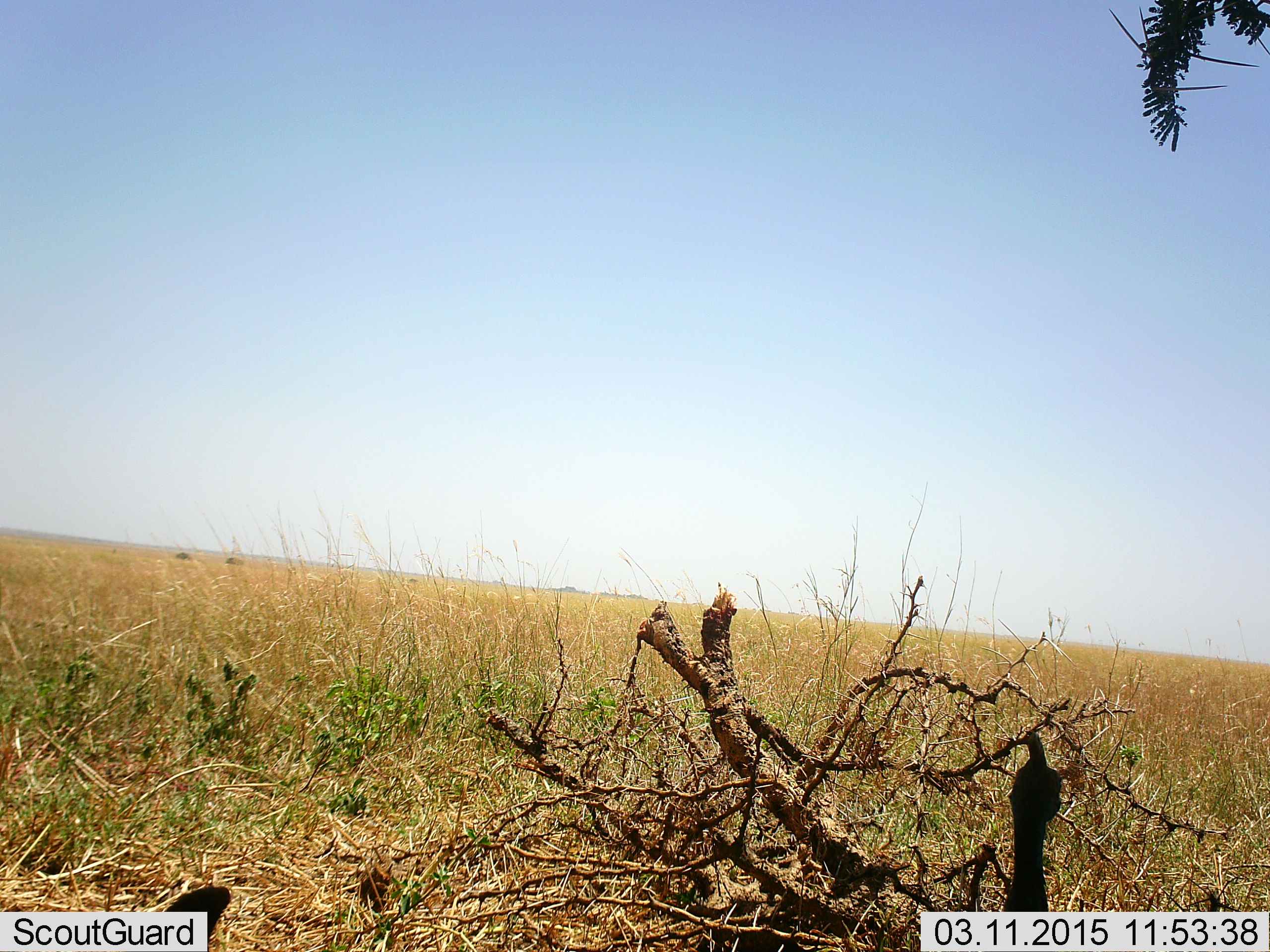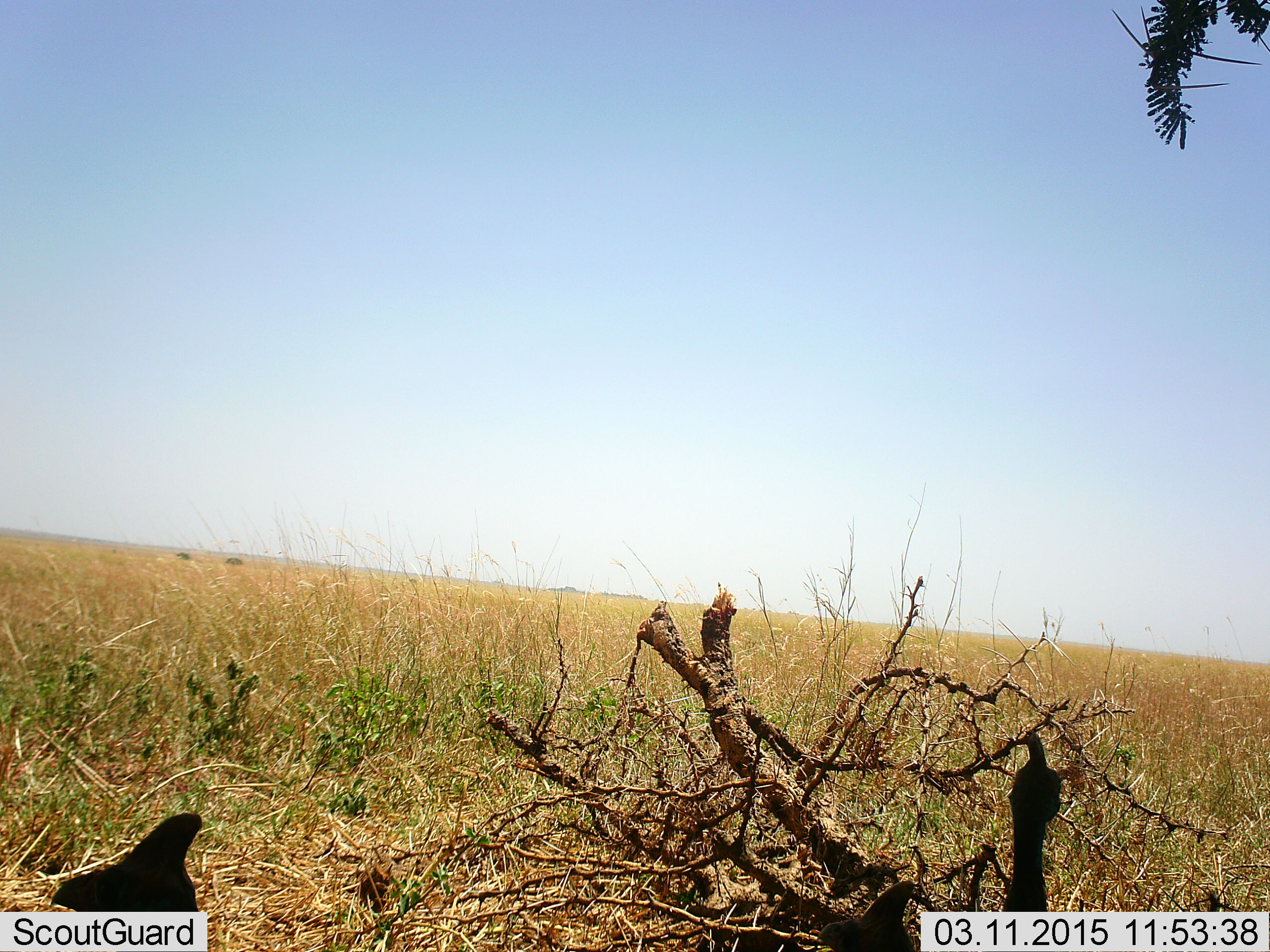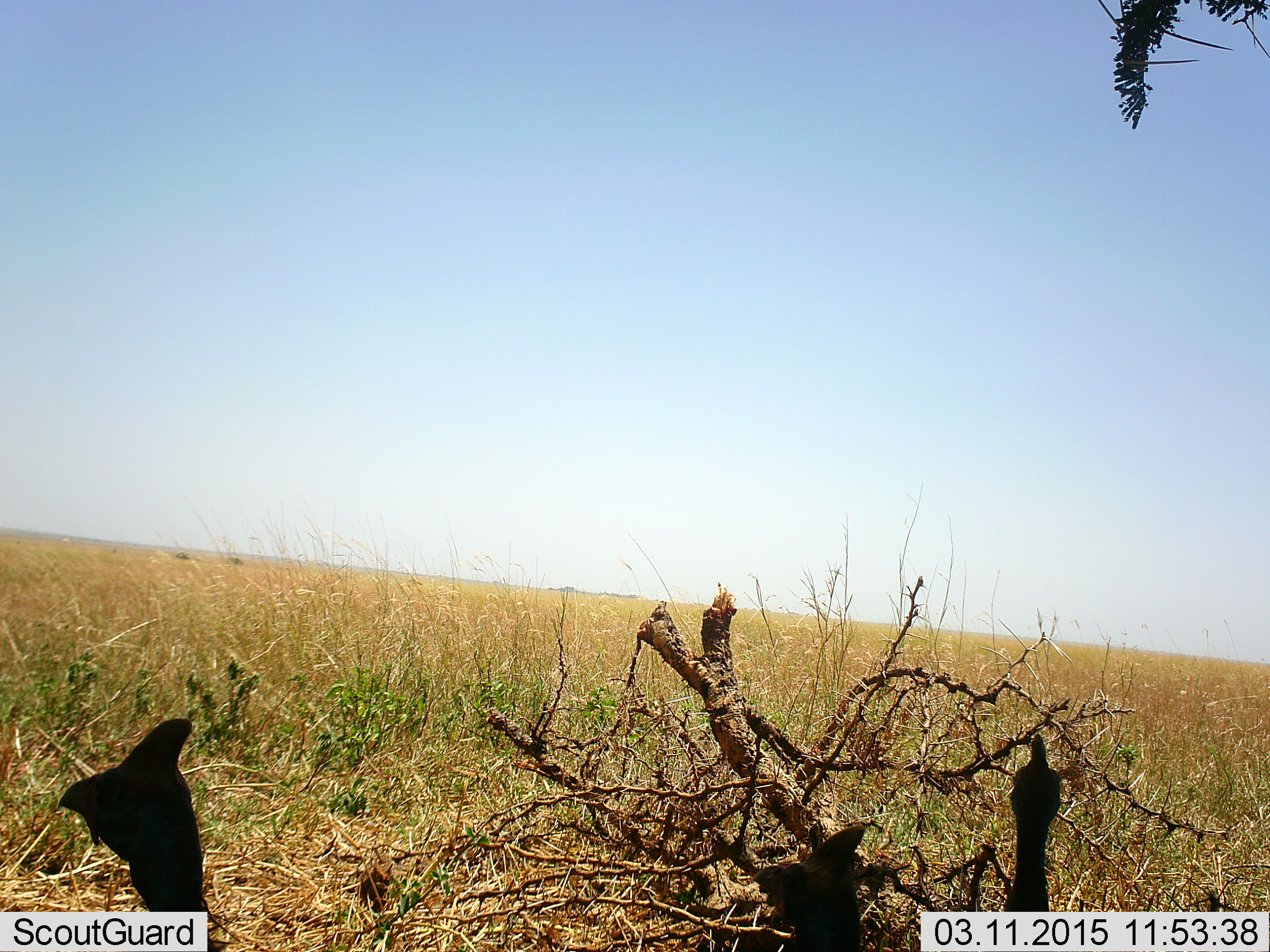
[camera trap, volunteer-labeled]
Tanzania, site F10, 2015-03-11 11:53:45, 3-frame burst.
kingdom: Animalia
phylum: Chordata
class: Aves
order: Galliformes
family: Numididae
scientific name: Numididae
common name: guinea fowl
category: guineafowl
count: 3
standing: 90%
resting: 0%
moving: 0%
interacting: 0%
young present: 0%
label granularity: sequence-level